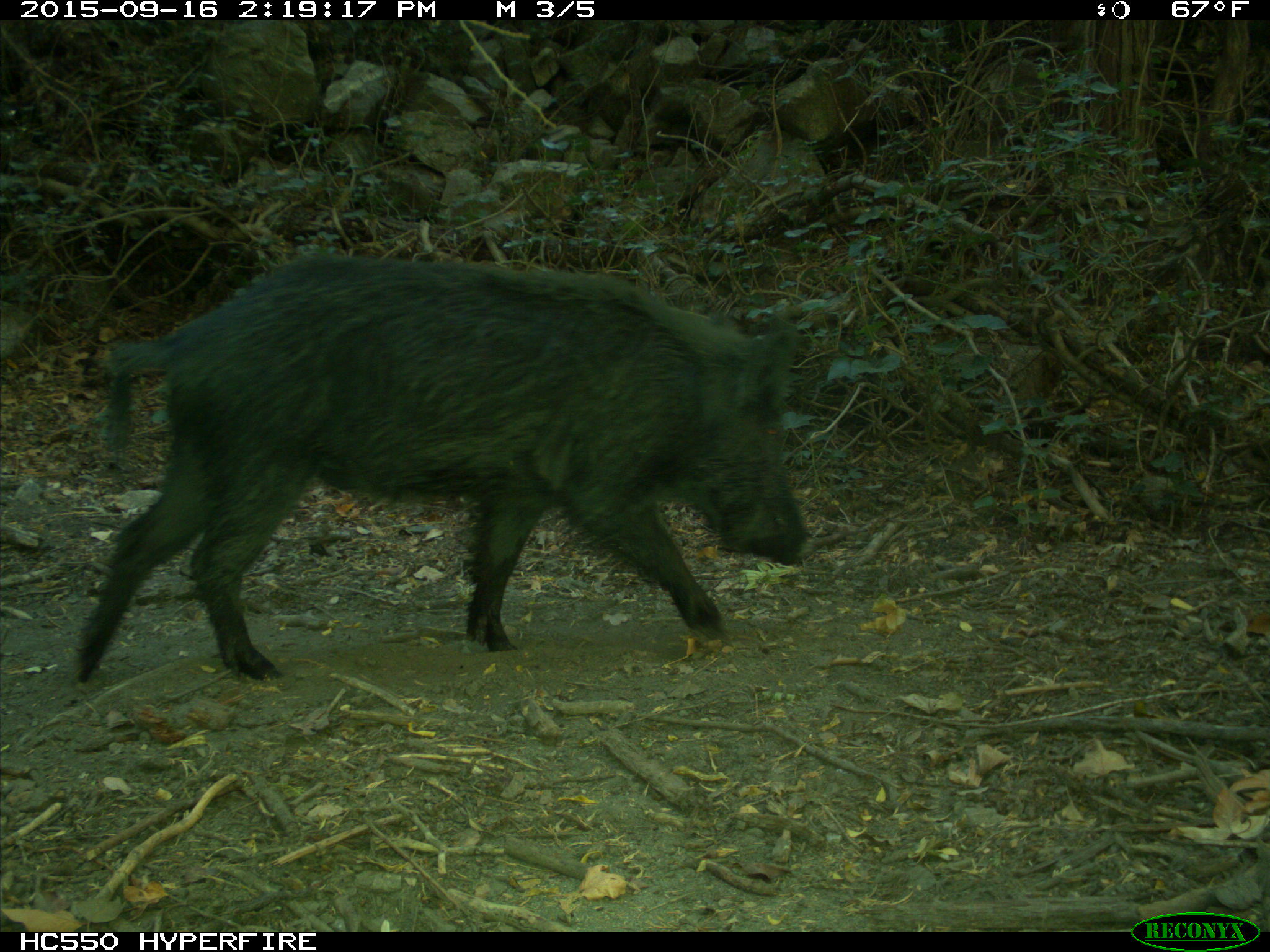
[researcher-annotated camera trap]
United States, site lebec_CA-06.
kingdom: Animalia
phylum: Chordata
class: Mammalia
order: Artiodactyla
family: Suidae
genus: Sus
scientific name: Sus scrofa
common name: wild boar